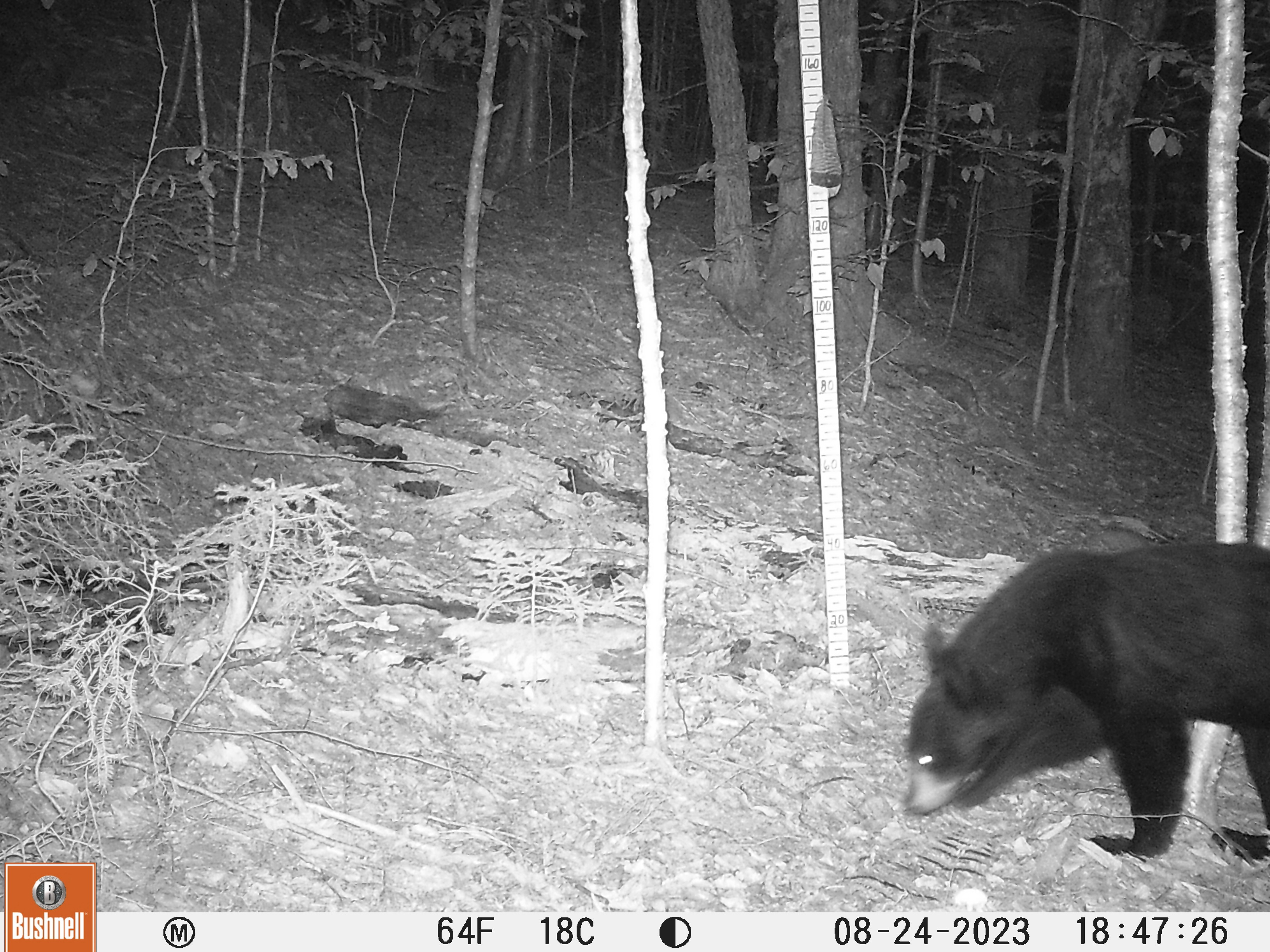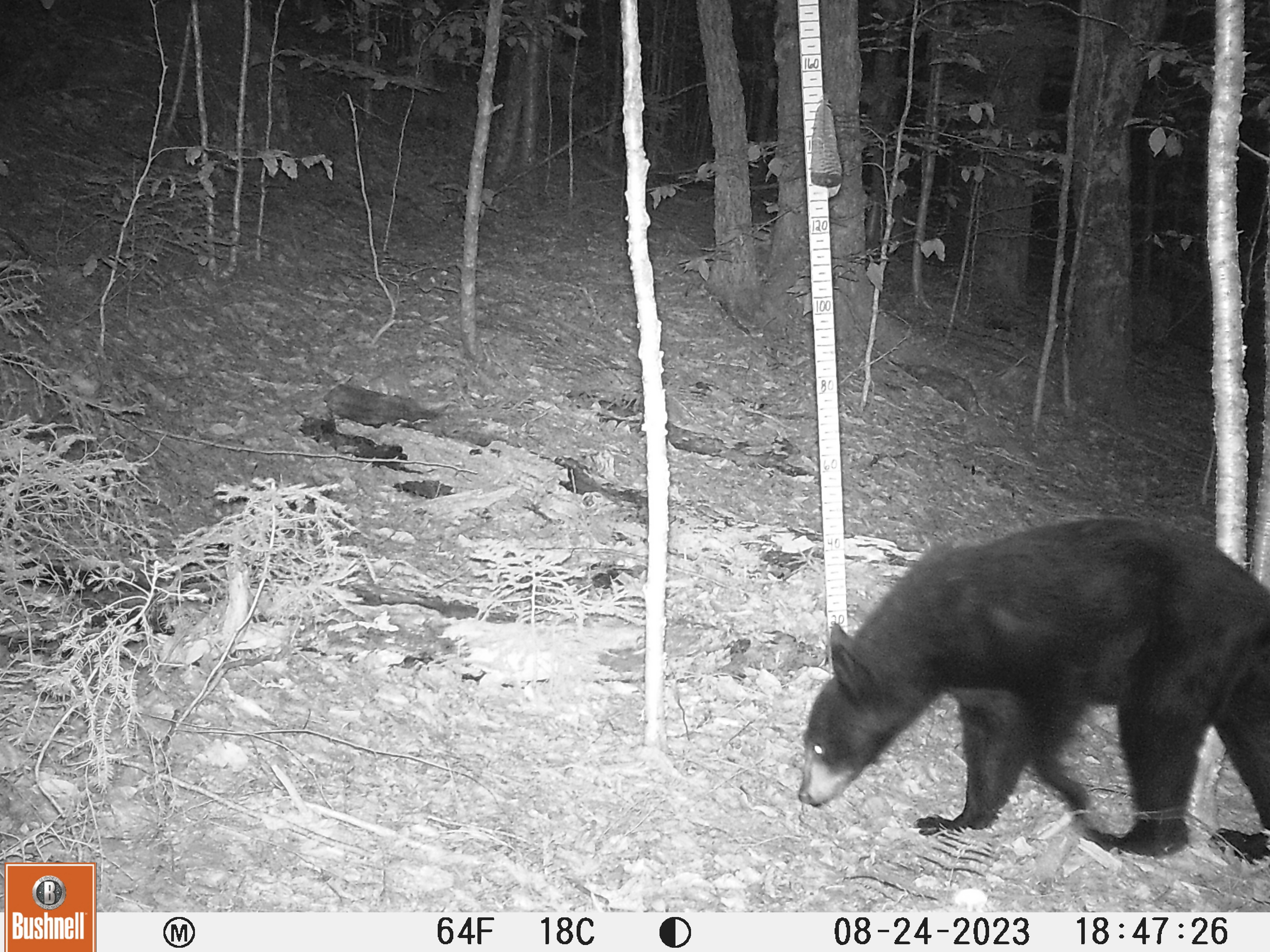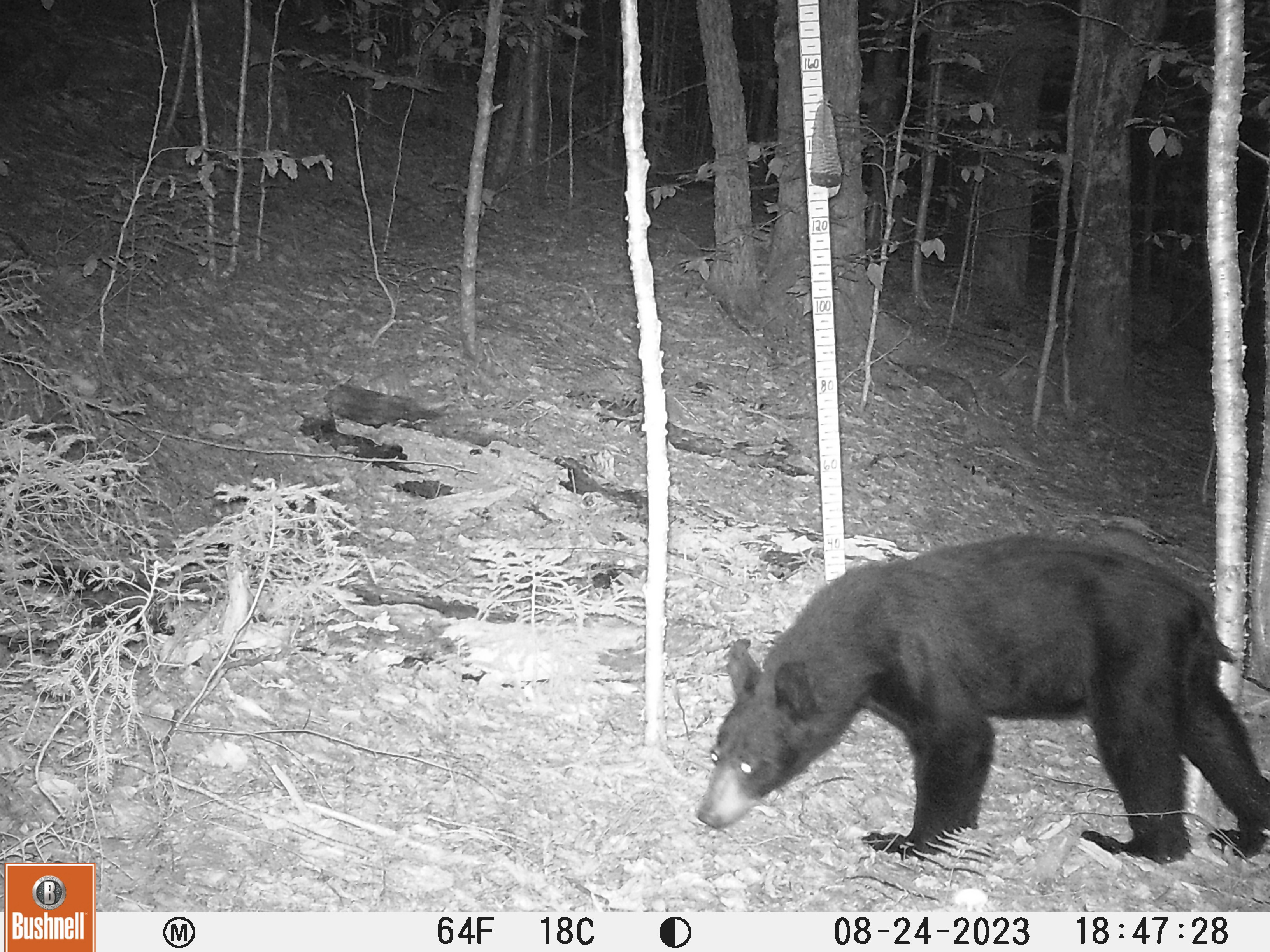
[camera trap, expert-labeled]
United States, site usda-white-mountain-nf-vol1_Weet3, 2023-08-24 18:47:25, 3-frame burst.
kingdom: Animalia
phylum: Chordata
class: Mammalia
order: Carnivora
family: Ursidae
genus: Ursus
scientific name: Ursus americanus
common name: black bear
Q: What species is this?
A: Black bear (Ursus americanus).